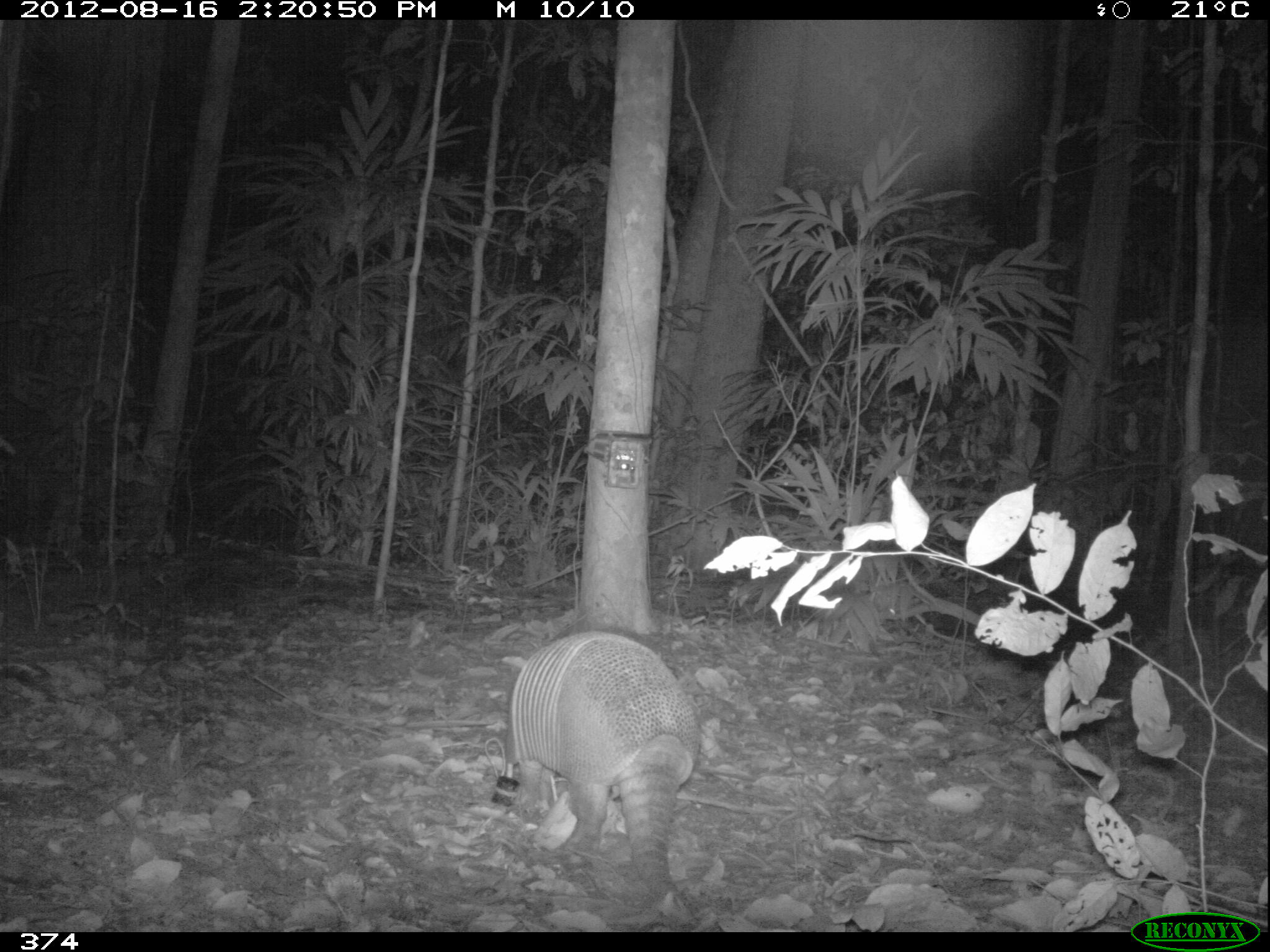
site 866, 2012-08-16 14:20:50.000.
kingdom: Animalia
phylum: Chordata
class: Mammalia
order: Cingulata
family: Dasypodidae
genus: Dasypus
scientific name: Dasypus novemcinctus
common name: nine-banded armadillo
Dasypus novemcinctus (nine-banded armadillo).